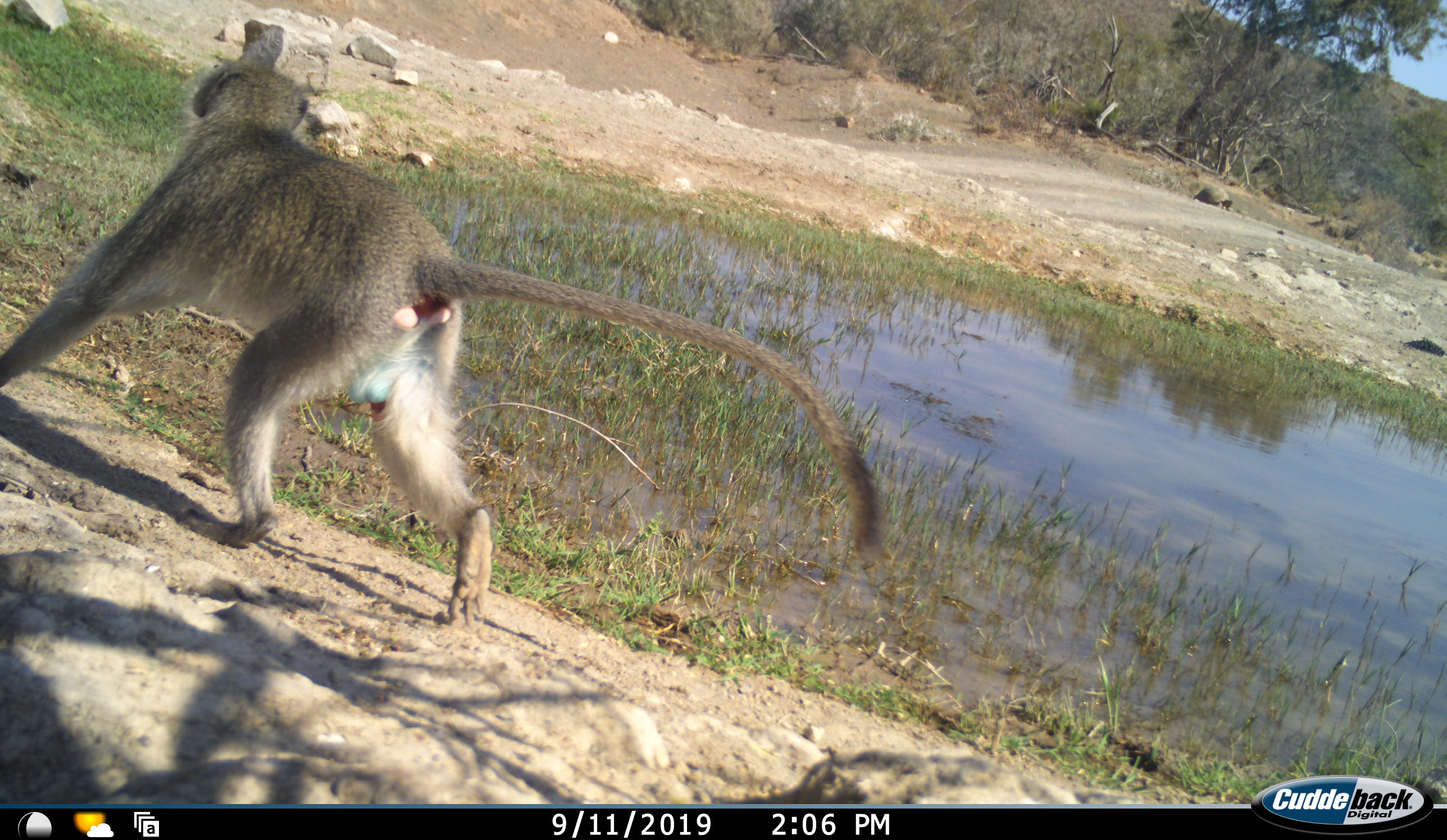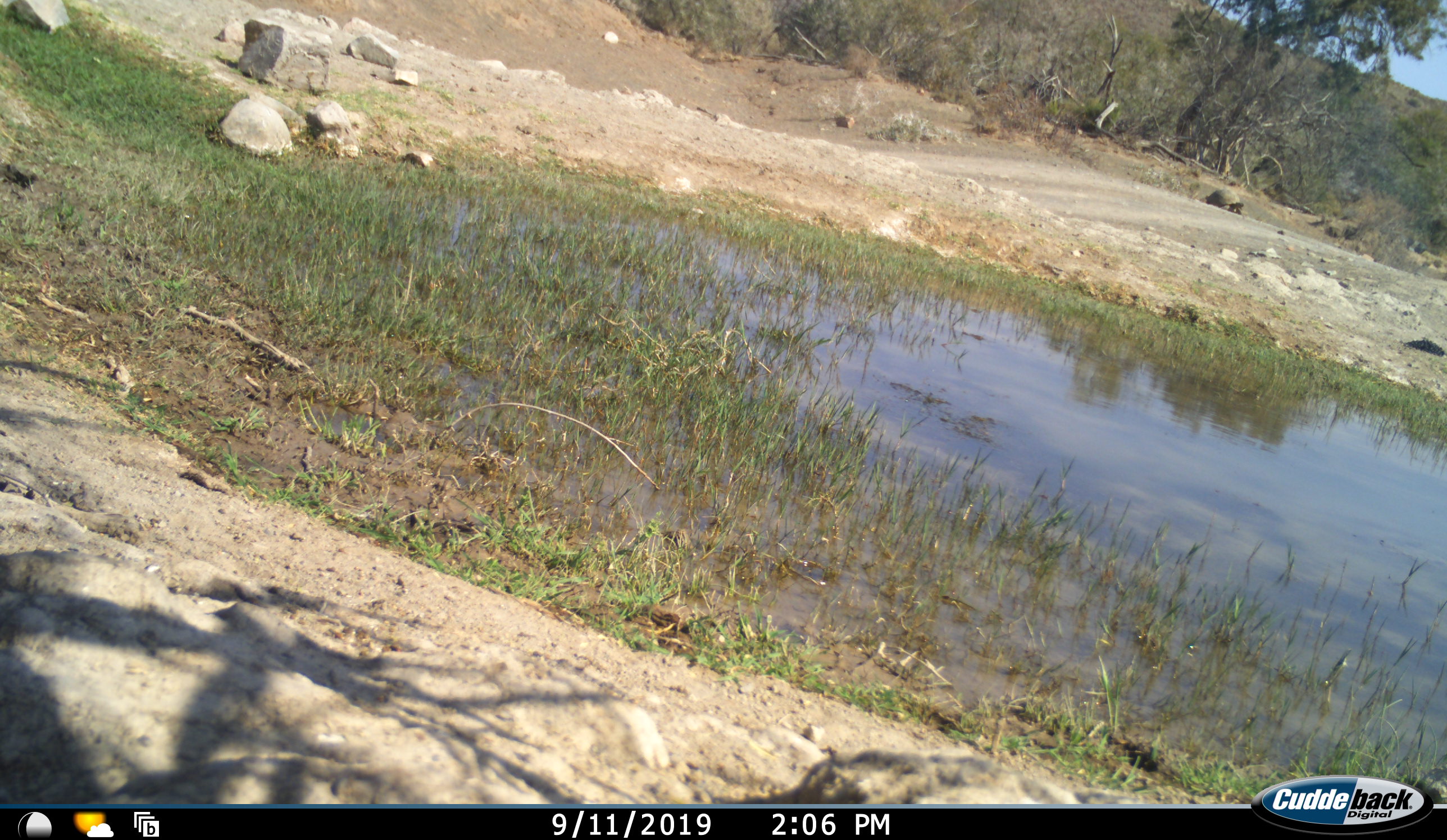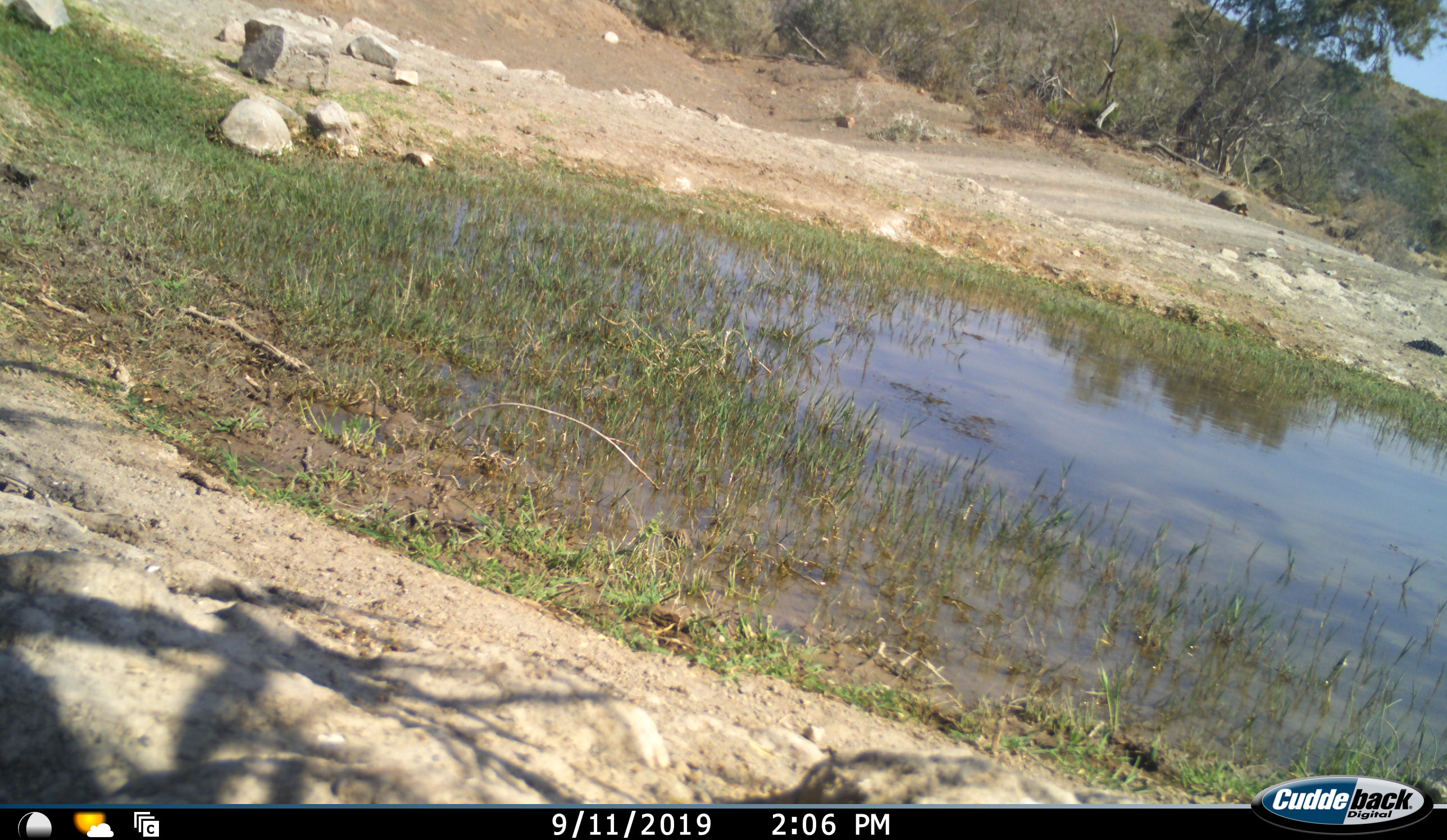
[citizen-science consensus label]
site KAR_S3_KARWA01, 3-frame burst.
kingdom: Animalia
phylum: Chordata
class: Mammalia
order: Primates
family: Cercopithecidae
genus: Chlorocebus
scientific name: Chlorocebus pygerythrus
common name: vervet monkey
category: monkeyvervet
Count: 1.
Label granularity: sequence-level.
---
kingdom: Animalia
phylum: Chordata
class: Reptilia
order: Testudines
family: Testudinidae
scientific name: Testudinidae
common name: tortoise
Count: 1.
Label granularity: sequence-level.